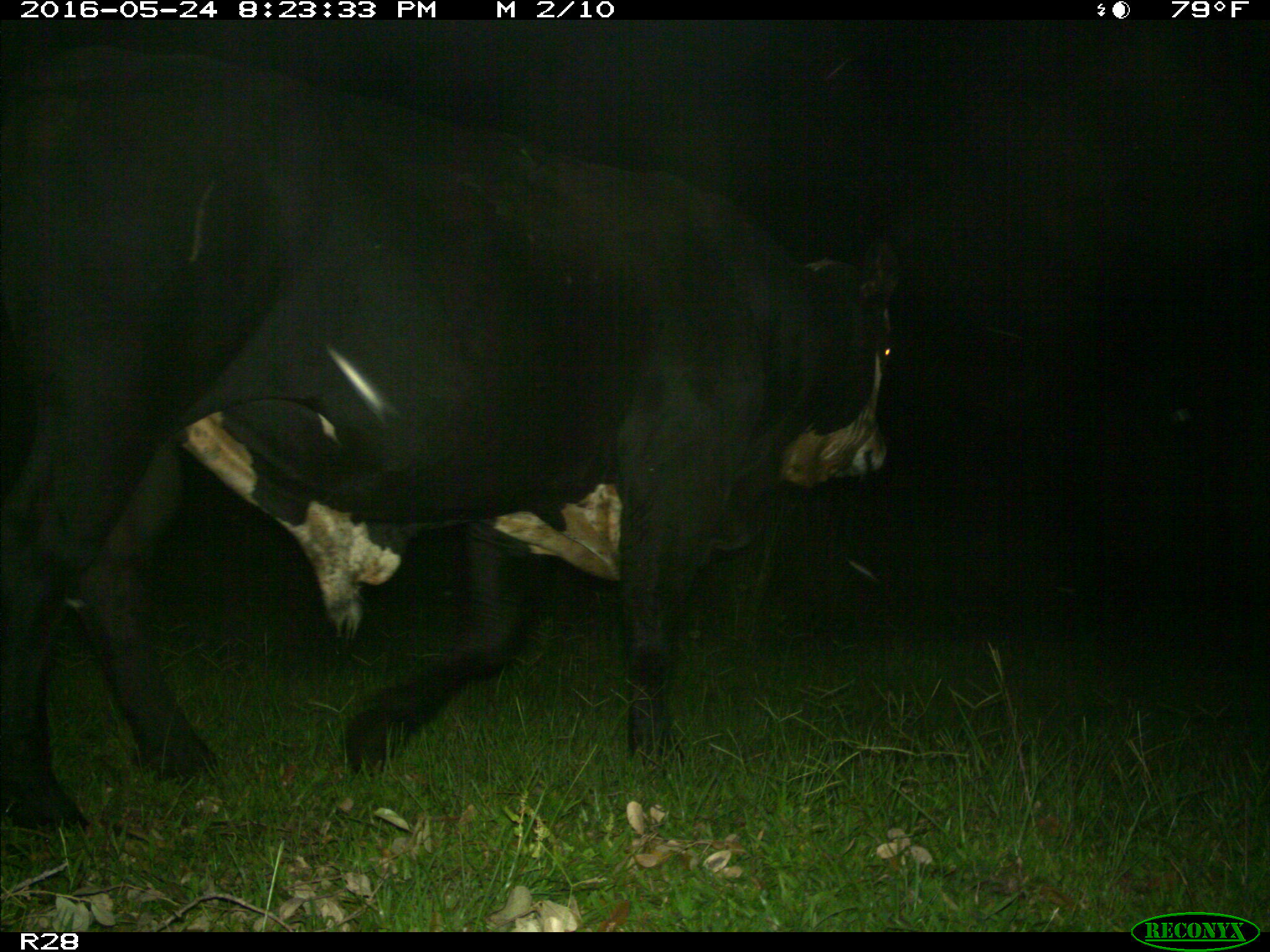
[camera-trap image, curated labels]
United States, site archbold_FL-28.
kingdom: Animalia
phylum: Chordata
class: Mammalia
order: Artiodactyla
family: Bovidae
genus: Bos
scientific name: Bos taurus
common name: domestic cow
Bos taurus (domestic cow).